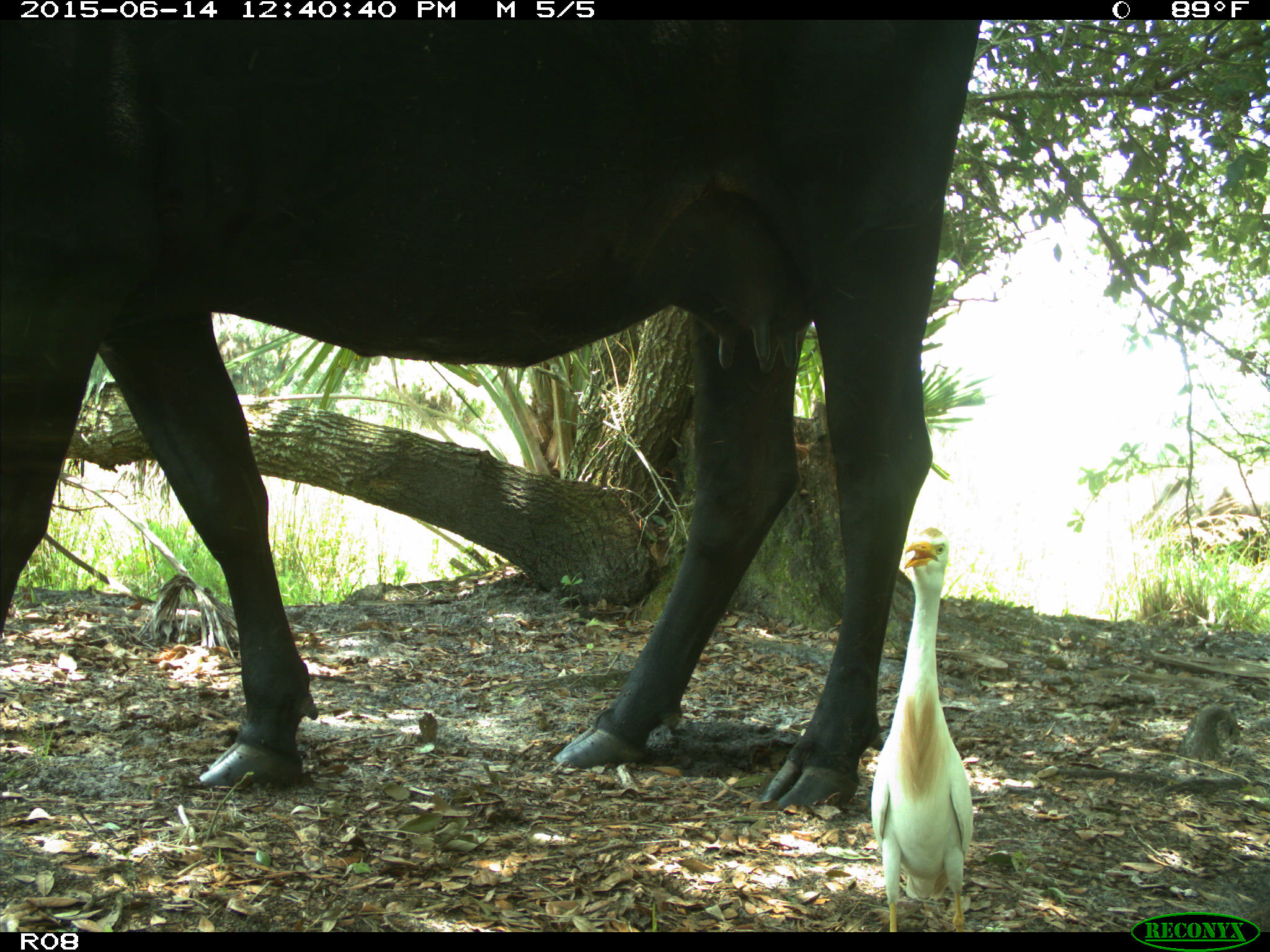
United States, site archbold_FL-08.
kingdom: Animalia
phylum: Chordata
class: Mammalia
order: Artiodactyla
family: Bovidae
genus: Bos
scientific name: Bos taurus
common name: domestic cow